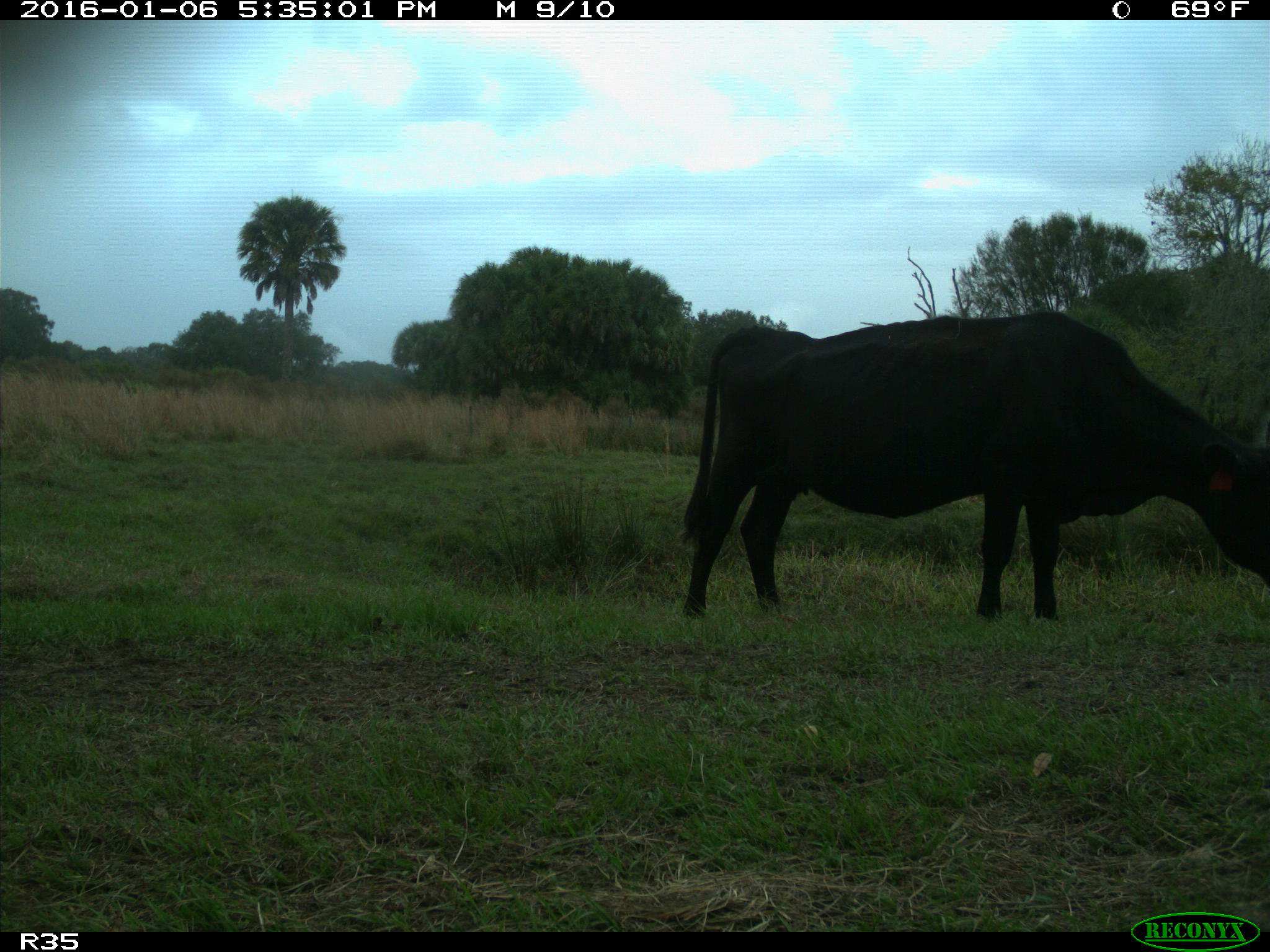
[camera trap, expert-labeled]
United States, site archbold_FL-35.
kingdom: Animalia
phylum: Chordata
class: Mammalia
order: Artiodactyla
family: Bovidae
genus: Bos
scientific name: Bos taurus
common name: domestic cow